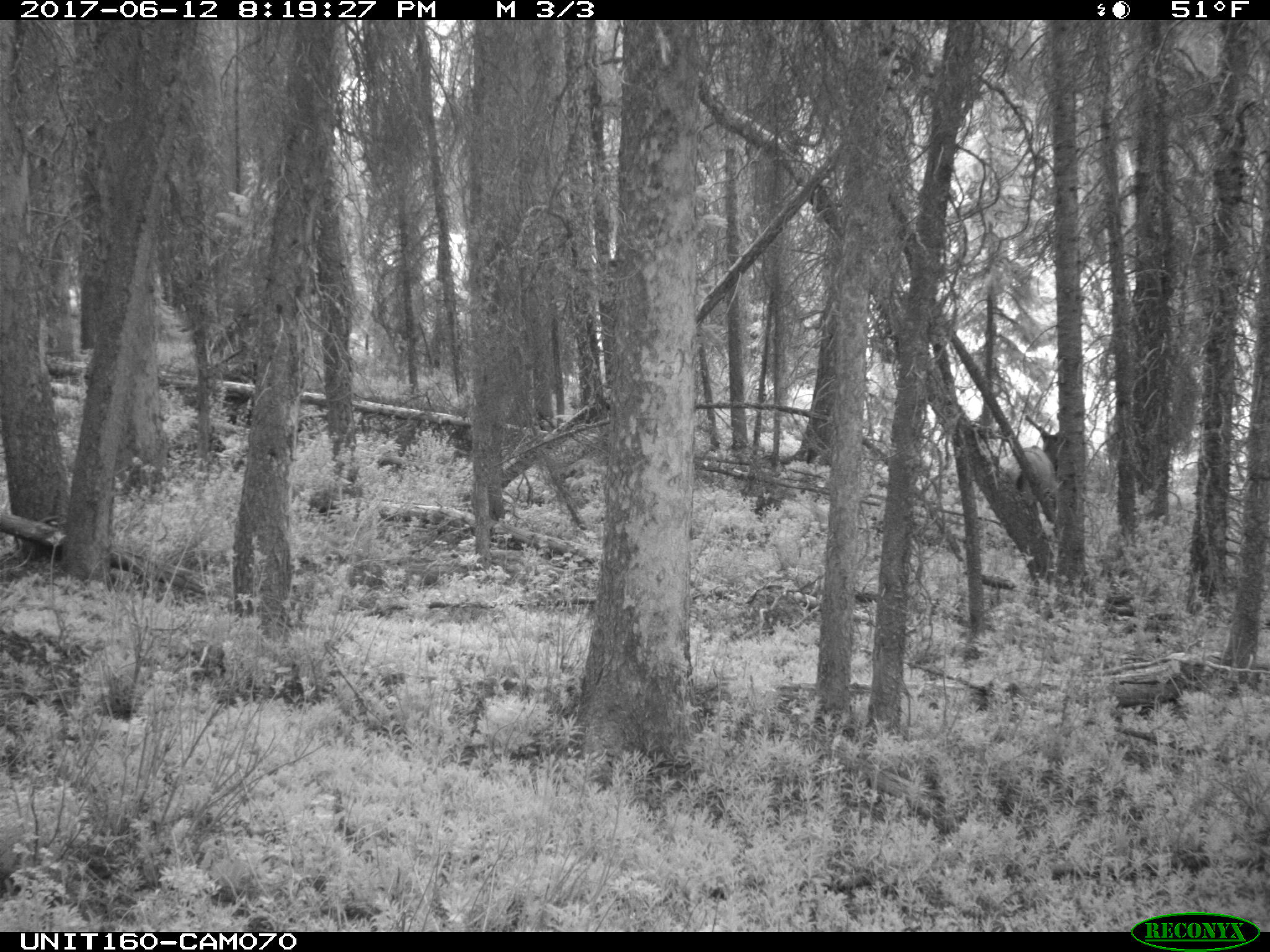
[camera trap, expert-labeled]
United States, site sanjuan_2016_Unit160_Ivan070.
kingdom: Animalia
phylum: Chordata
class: Mammalia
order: Artiodactyla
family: Cervidae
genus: Cervus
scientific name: Cervus elaphus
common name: red deer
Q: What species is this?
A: Cervus elaphus (red deer).